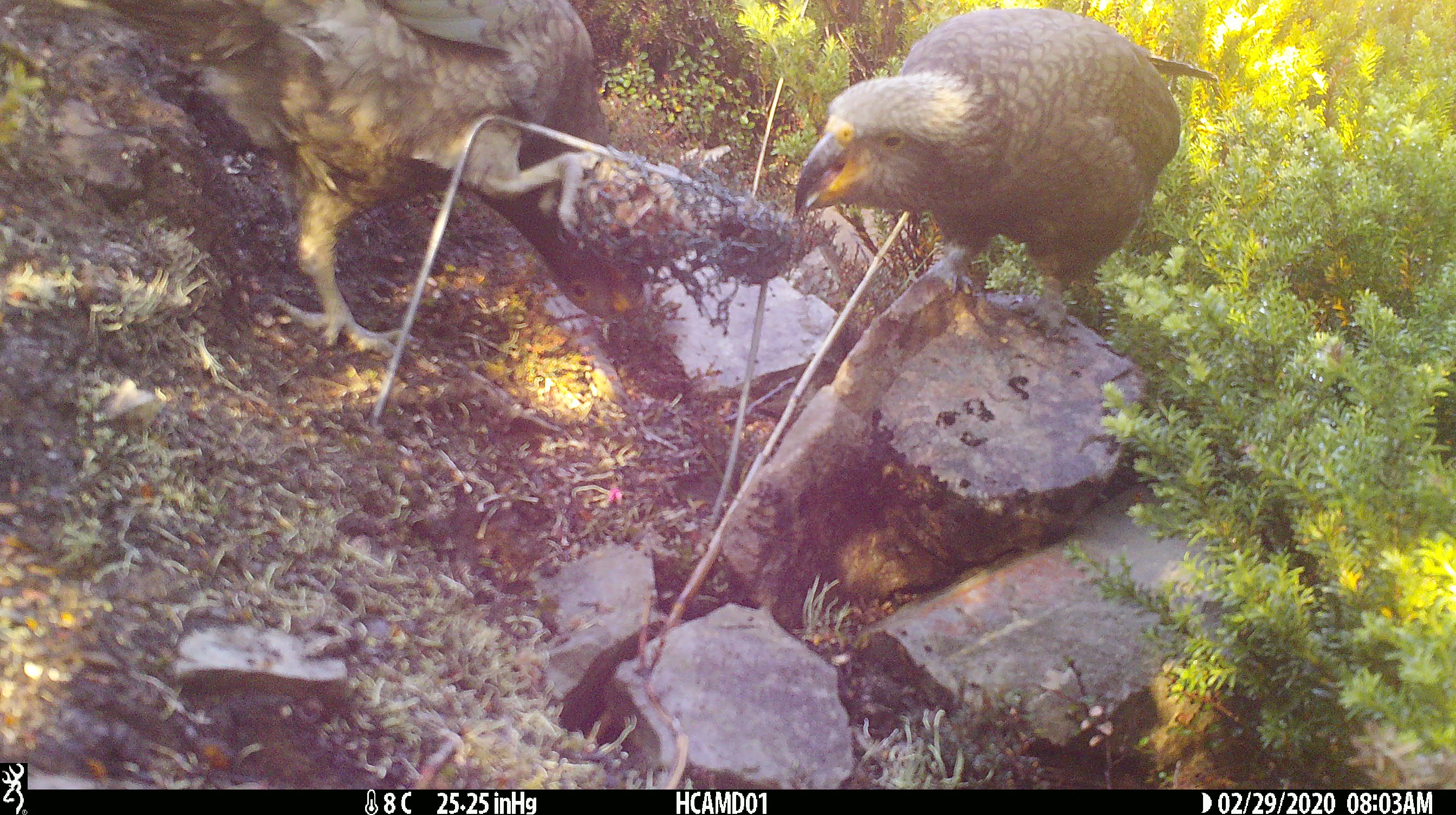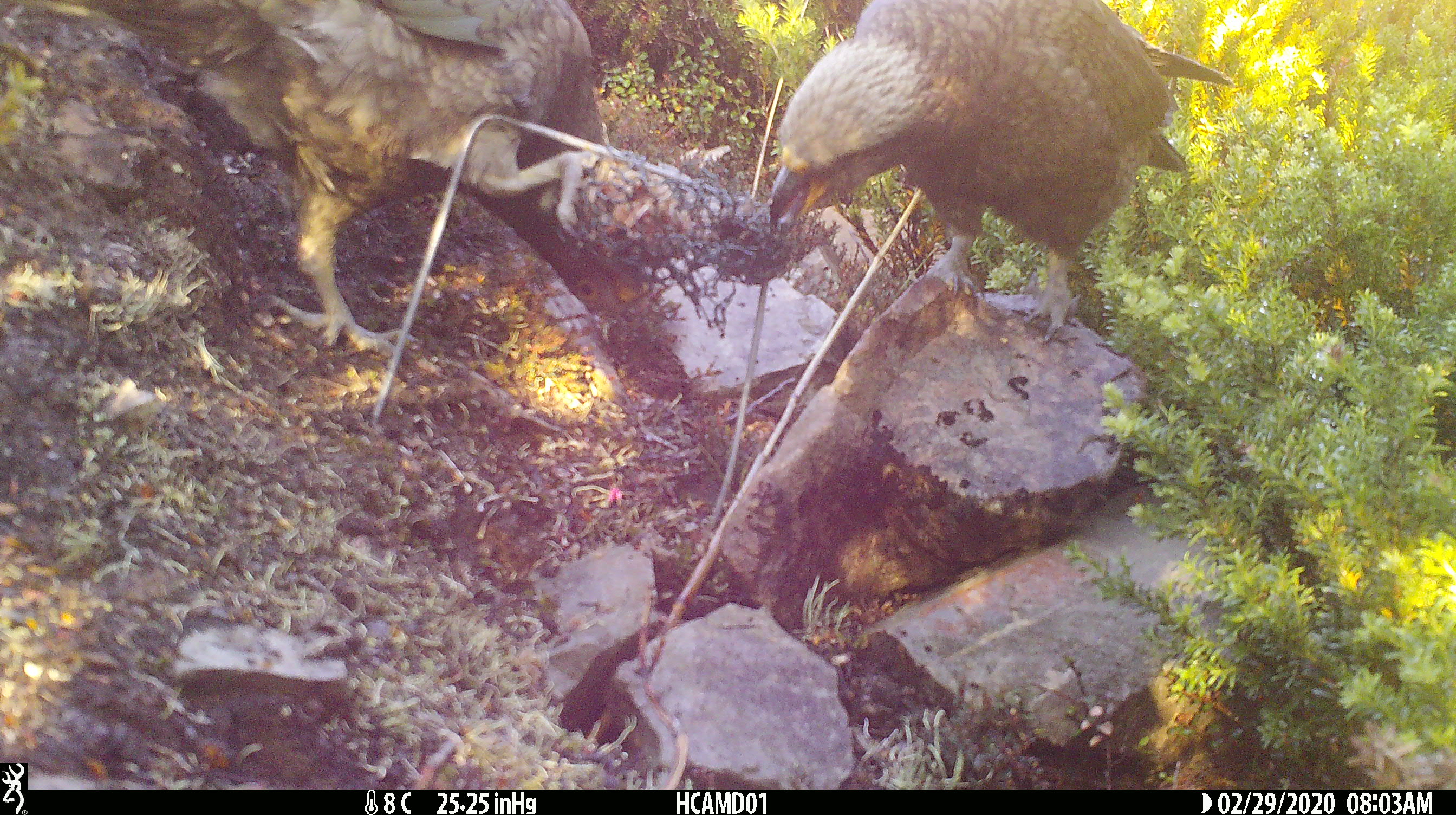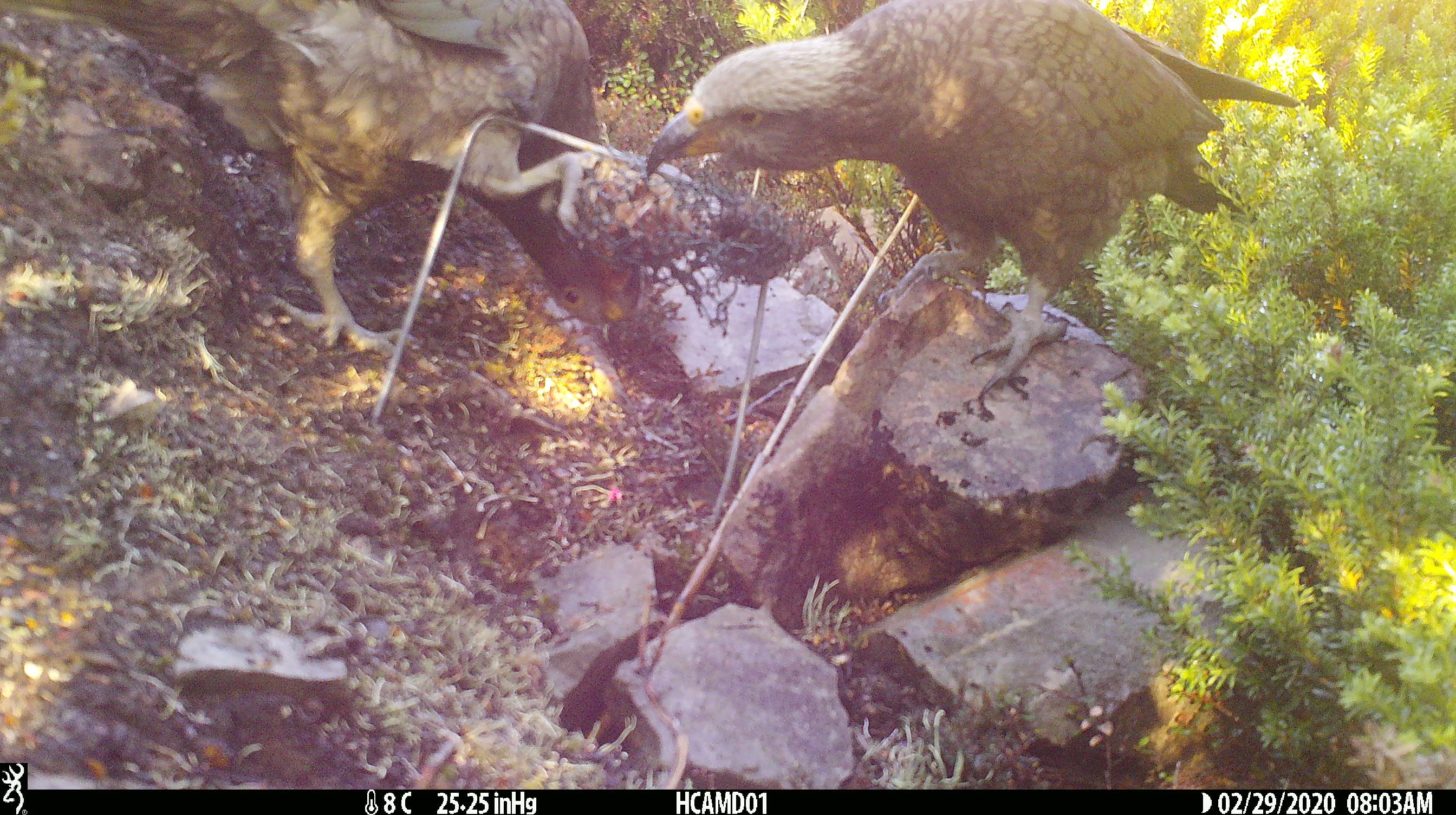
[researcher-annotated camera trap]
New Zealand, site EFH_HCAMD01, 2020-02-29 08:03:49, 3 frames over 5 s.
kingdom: Animalia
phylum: Chordata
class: Aves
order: Psittaciformes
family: Strigopidae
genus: Nestor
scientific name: Nestor notabilis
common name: kea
Kea (Nestor notabilis).